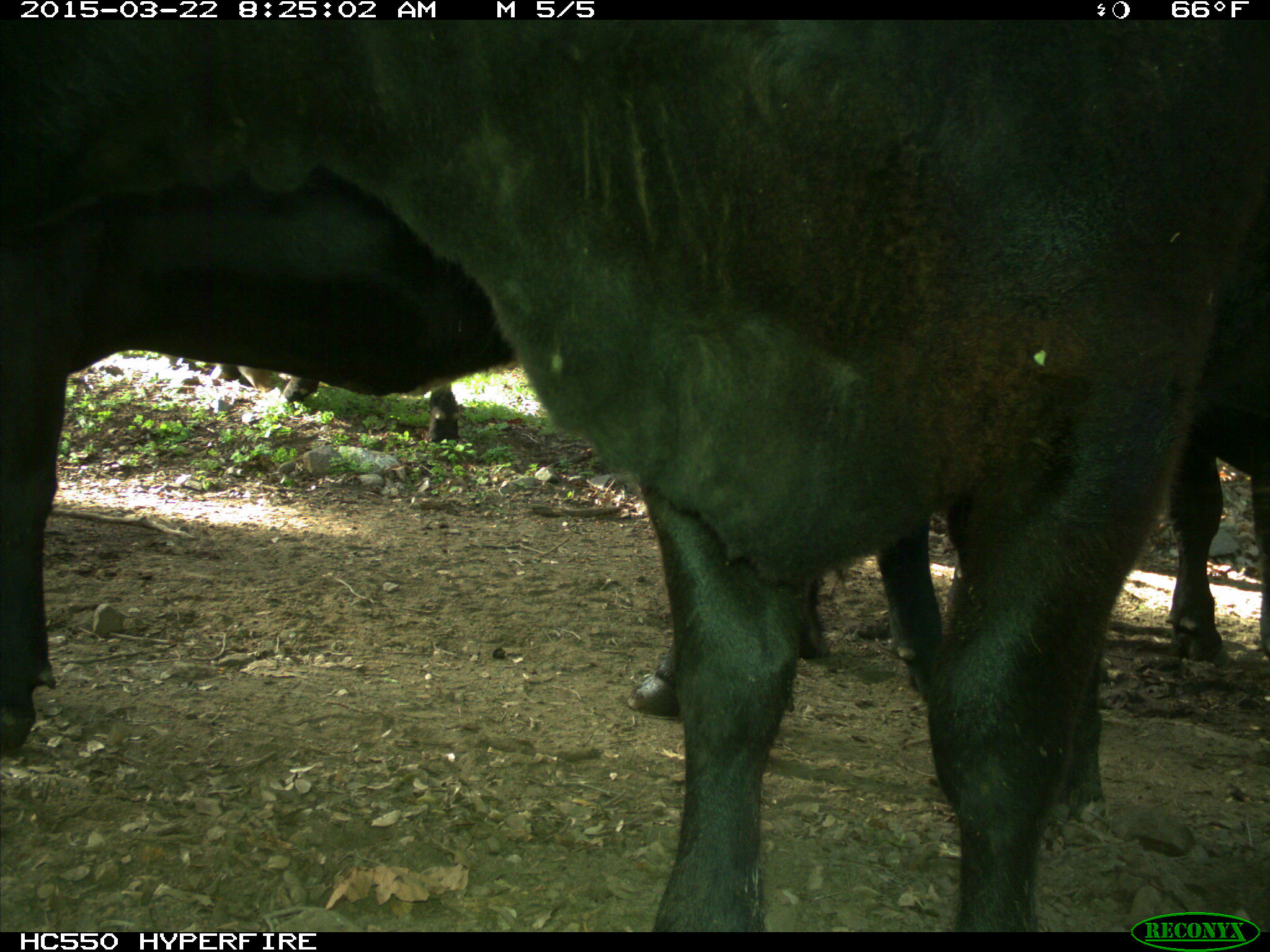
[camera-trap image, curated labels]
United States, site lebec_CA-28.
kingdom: Animalia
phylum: Chordata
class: Mammalia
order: Artiodactyla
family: Bovidae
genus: Bos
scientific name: Bos taurus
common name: domestic cow